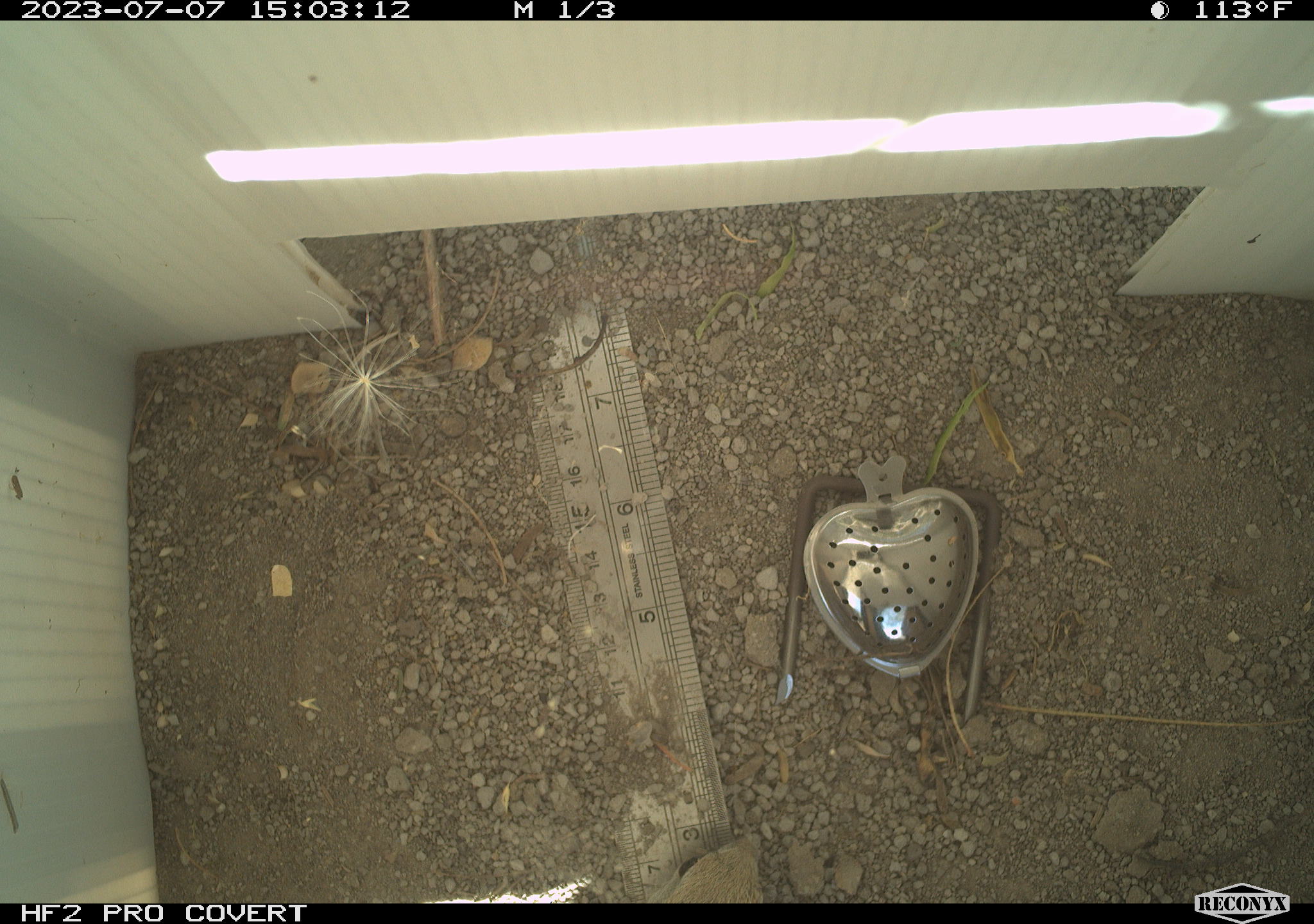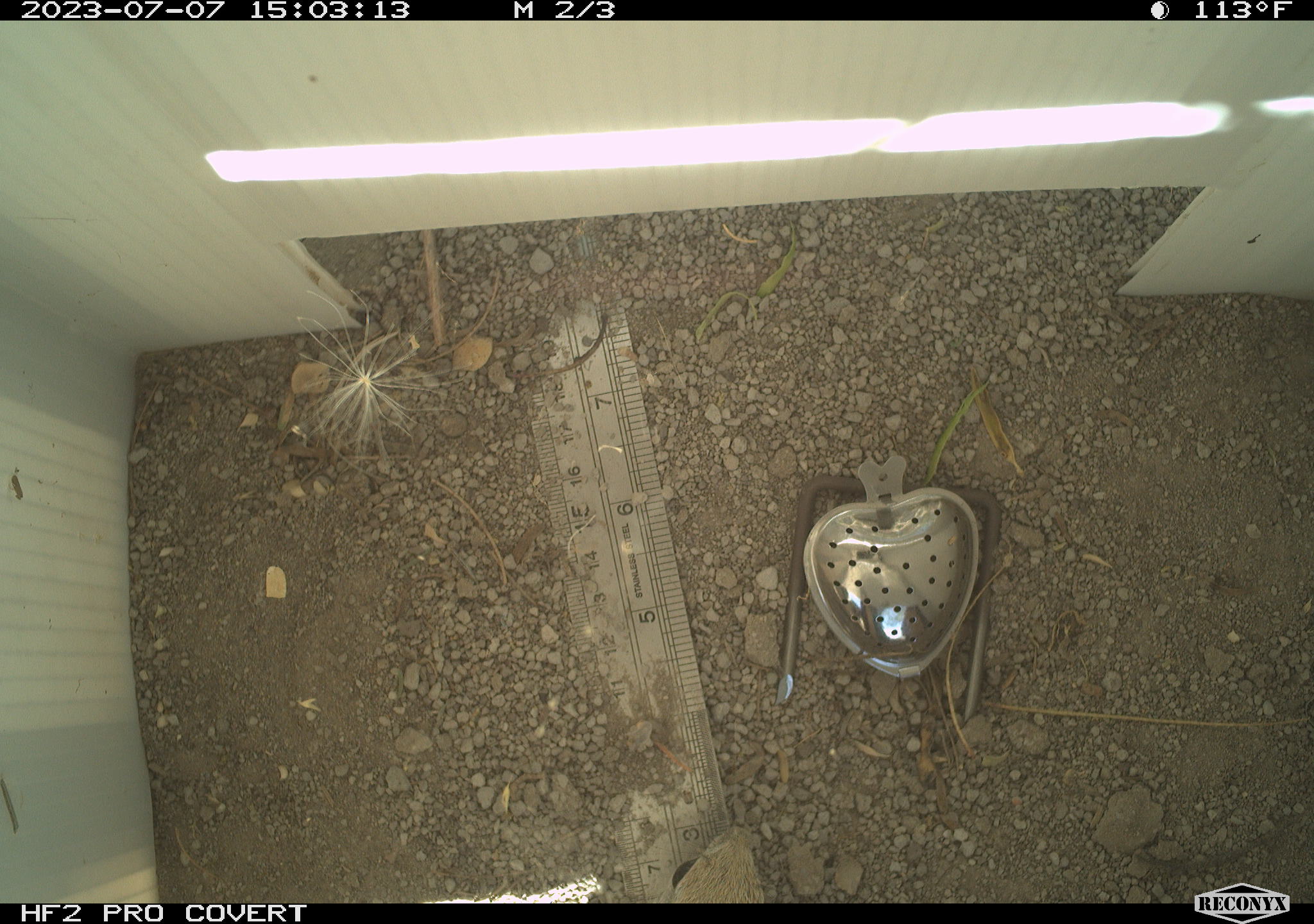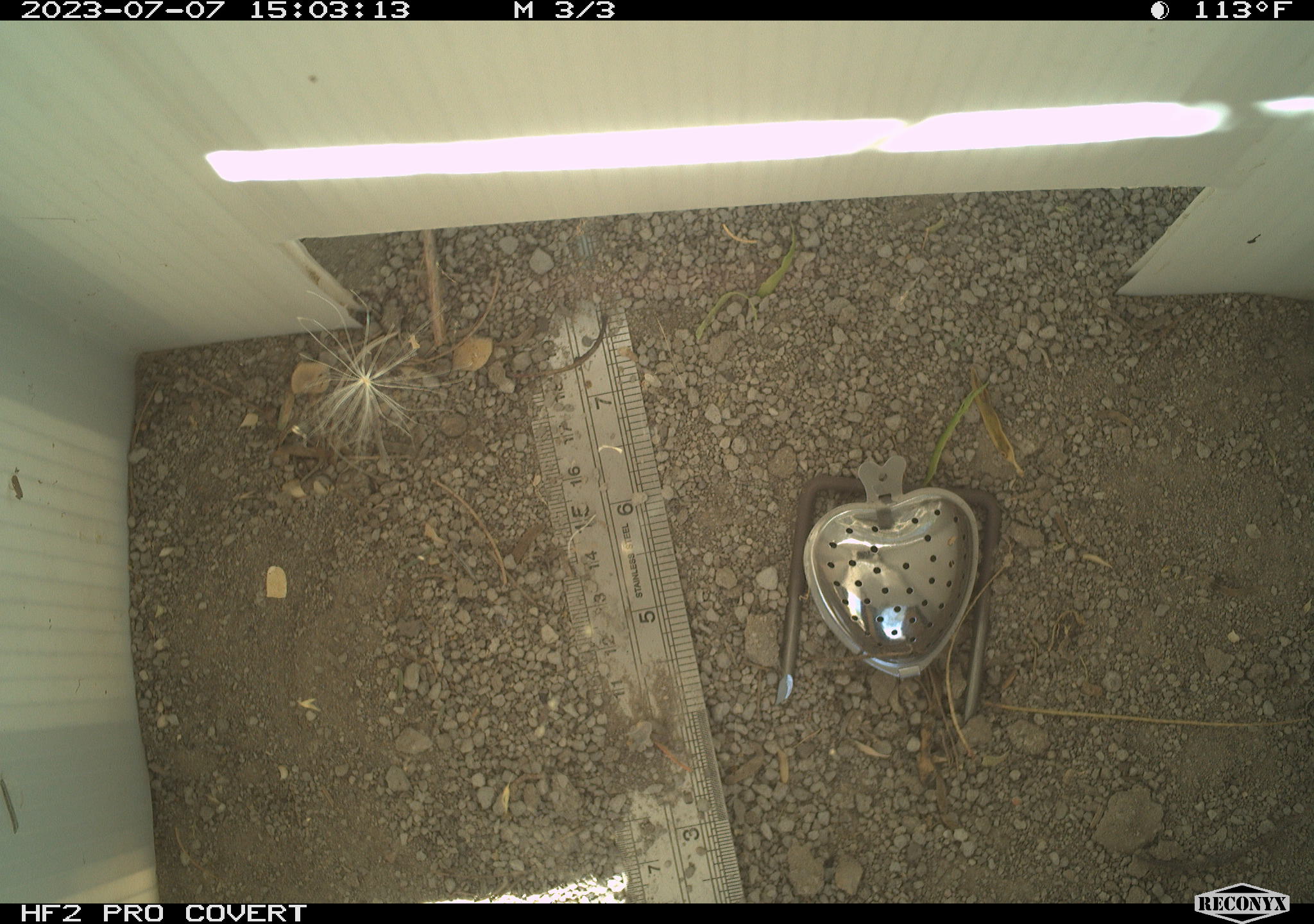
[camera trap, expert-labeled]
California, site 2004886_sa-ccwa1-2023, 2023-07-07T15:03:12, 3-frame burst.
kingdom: Animalia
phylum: Chordata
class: Mammalia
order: Rodentia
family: Sciuridae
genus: Xerospermophilus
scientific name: Xerospermophilus tereticaudus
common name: round-tailed ground squirrel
Round-tailed ground squirrel (Xerospermophilus tereticaudus).